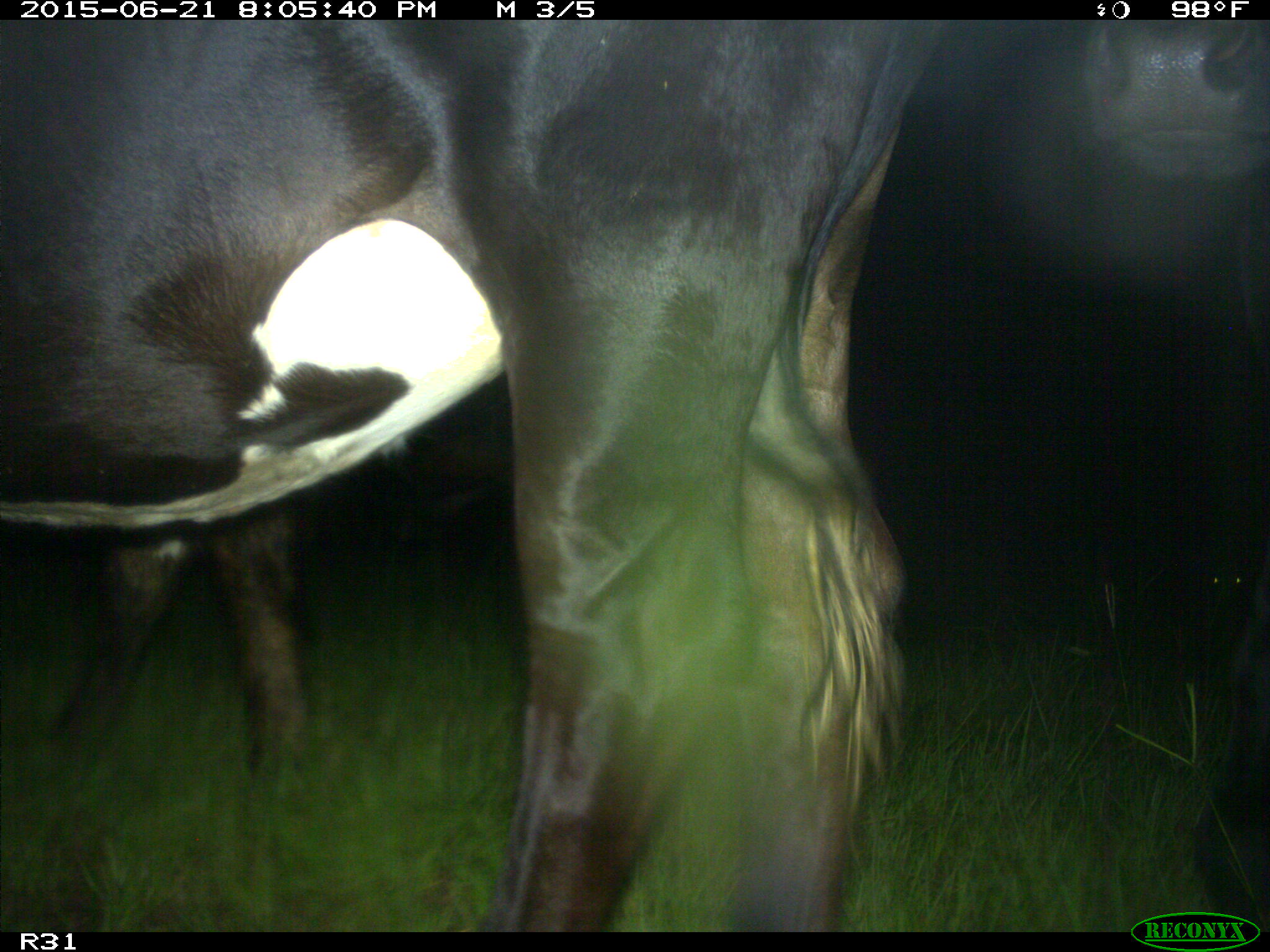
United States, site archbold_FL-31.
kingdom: Animalia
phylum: Chordata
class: Mammalia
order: Artiodactyla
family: Bovidae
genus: Bos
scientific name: Bos taurus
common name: domestic cow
Bos taurus (domestic cow).